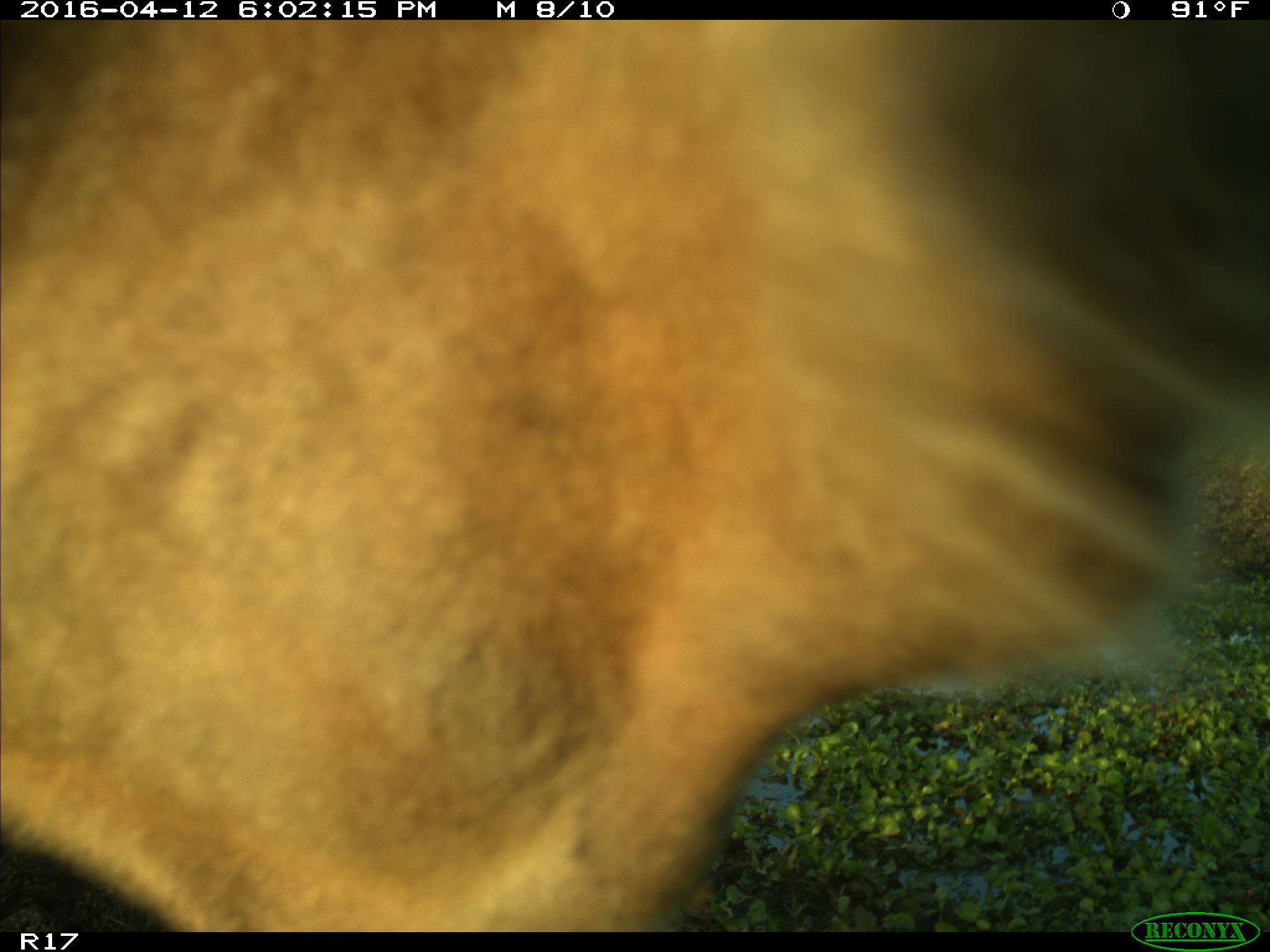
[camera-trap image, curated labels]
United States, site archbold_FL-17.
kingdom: Animalia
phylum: Chordata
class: Mammalia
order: Artiodactyla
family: Bovidae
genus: Bos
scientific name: Bos taurus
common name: domestic cow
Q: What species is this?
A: Bos taurus (domestic cow).